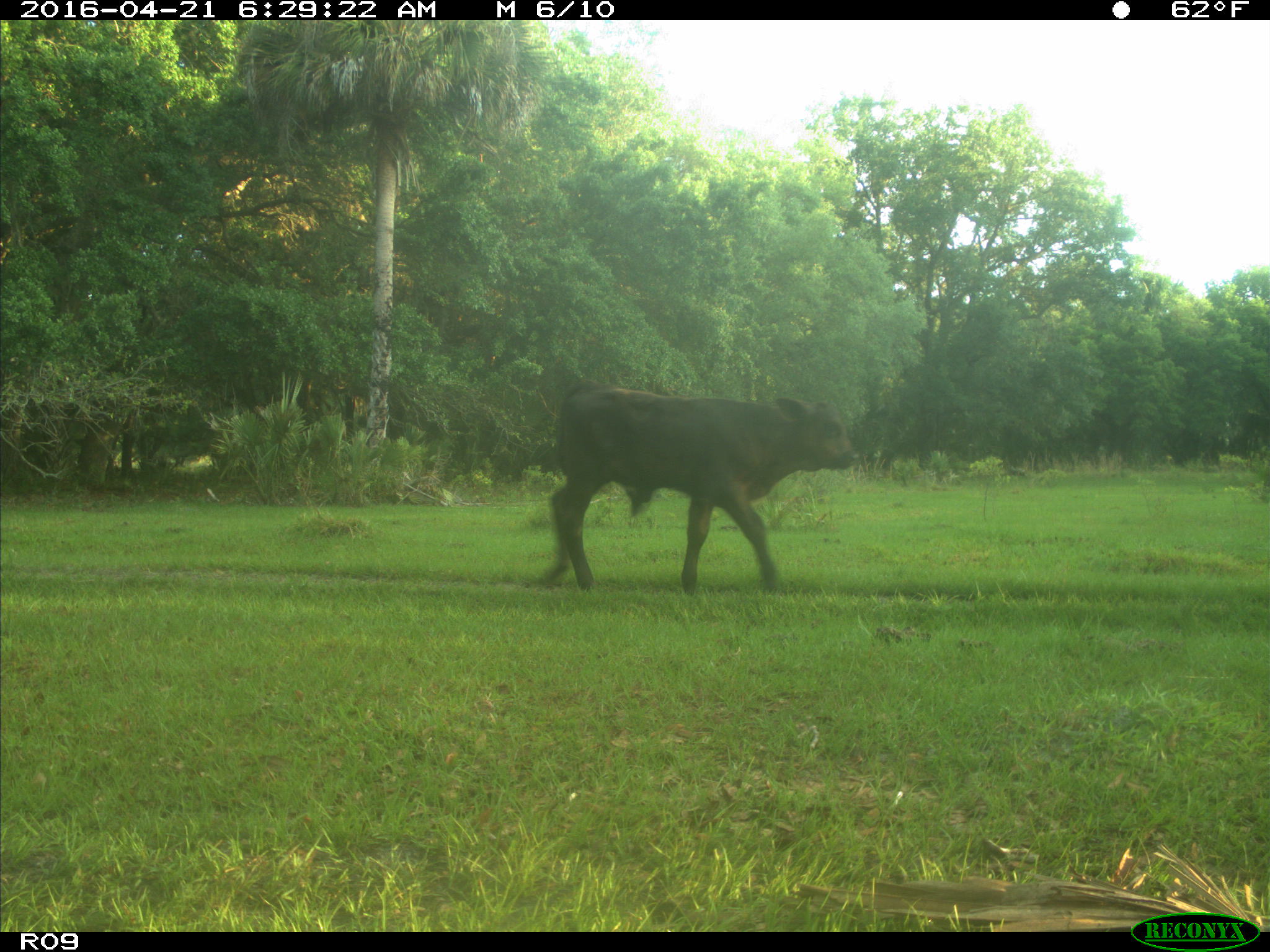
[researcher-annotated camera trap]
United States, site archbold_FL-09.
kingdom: Animalia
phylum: Chordata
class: Mammalia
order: Artiodactyla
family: Bovidae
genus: Bos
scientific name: Bos taurus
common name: domestic cow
Bos taurus (domestic cow).